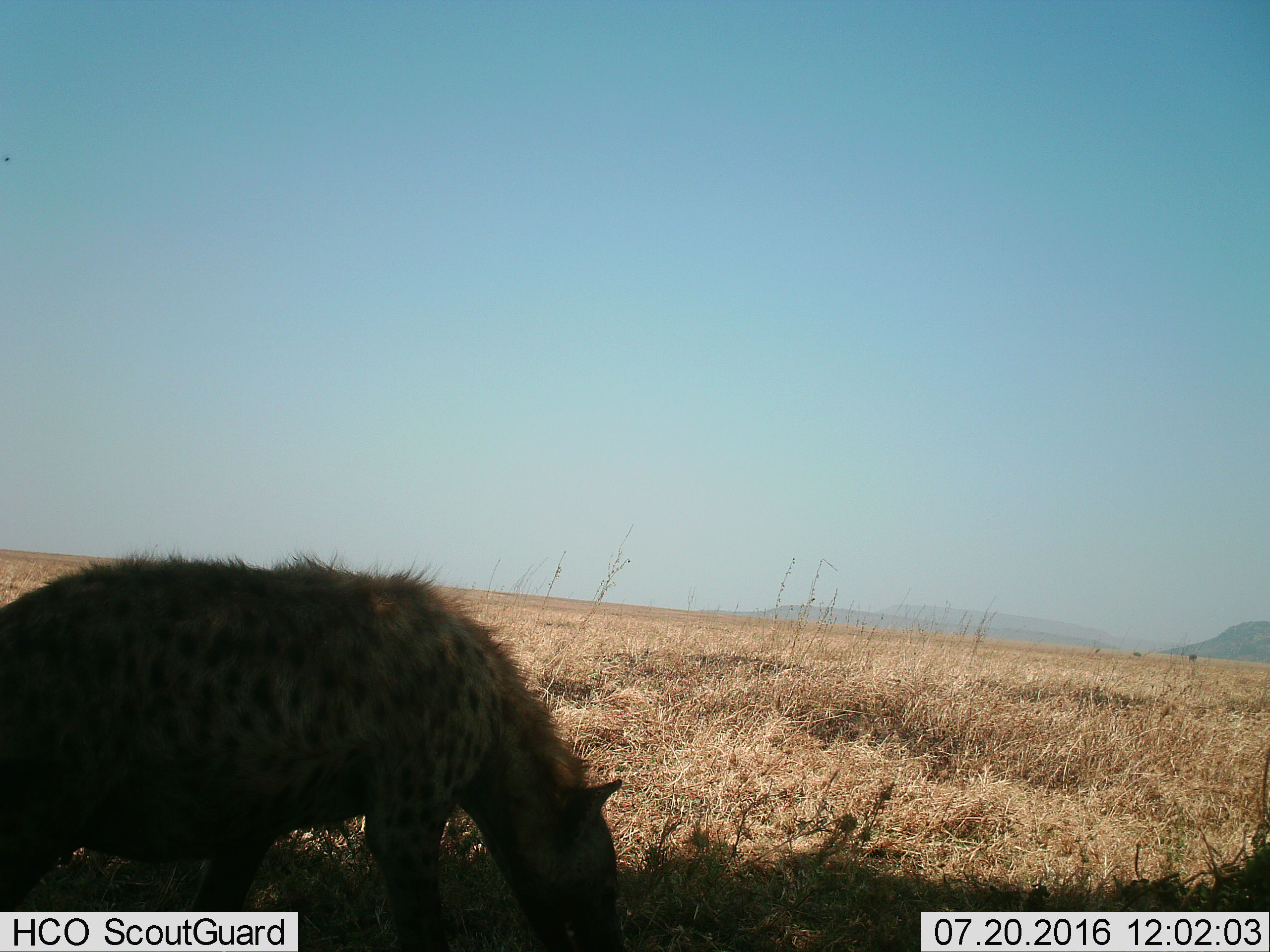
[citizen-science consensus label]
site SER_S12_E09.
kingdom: Animalia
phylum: Chordata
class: Mammalia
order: Carnivora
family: Hyaenidae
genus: Crocuta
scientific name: Crocuta crocuta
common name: spotted hyena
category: hyenaspotted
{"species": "hyenaspotted (spotted hyena) (Crocuta crocuta)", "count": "1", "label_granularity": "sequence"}